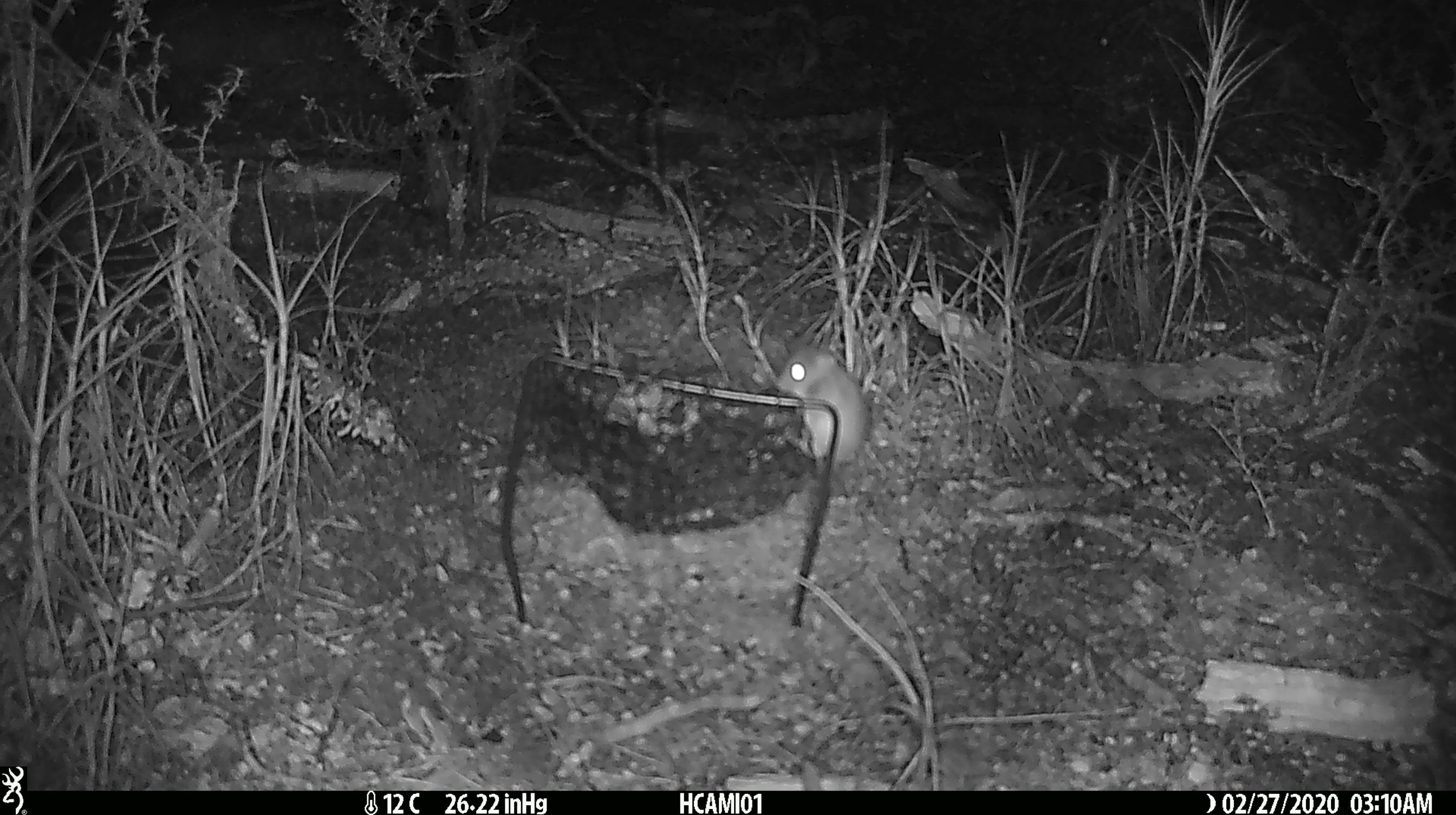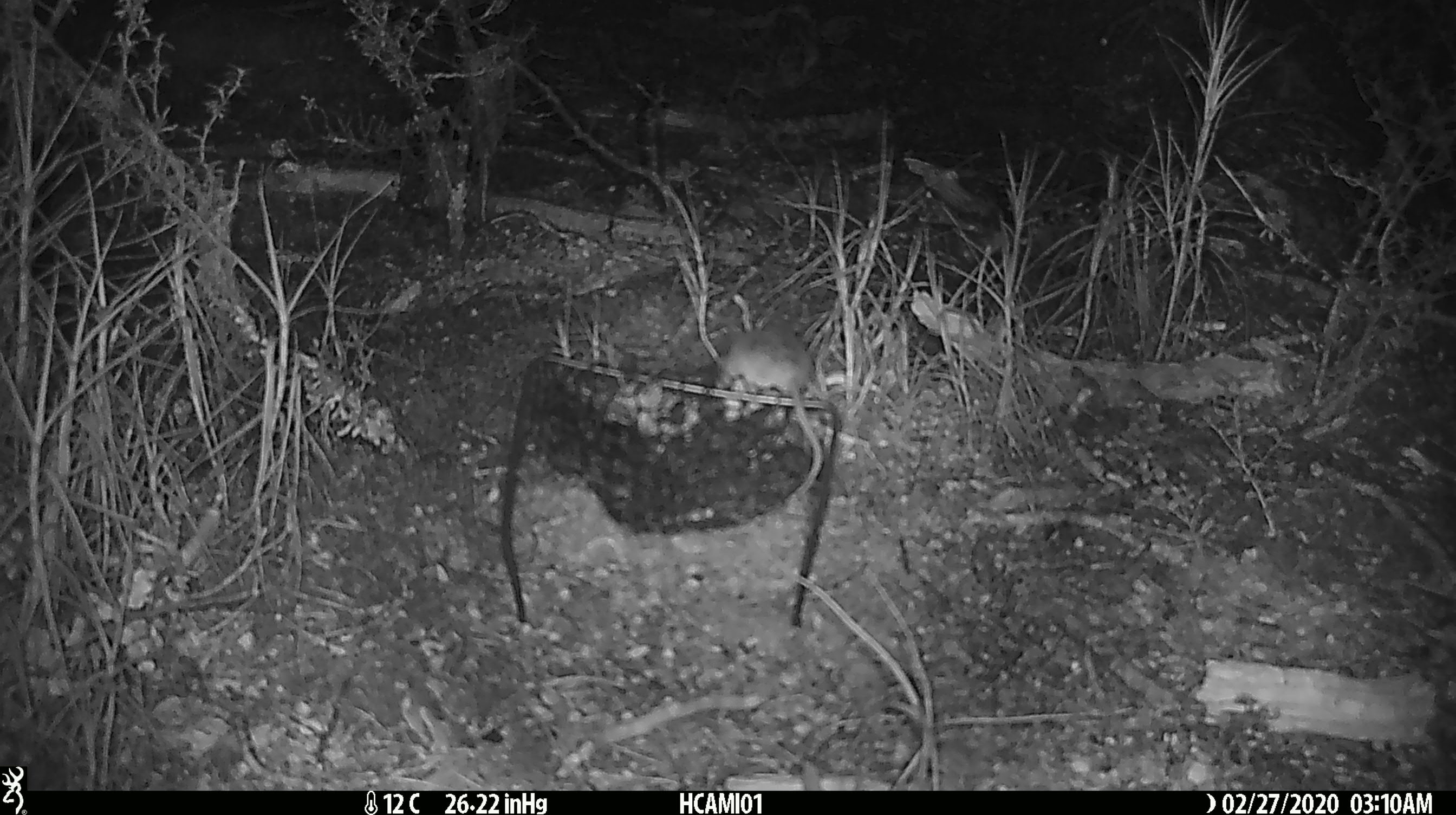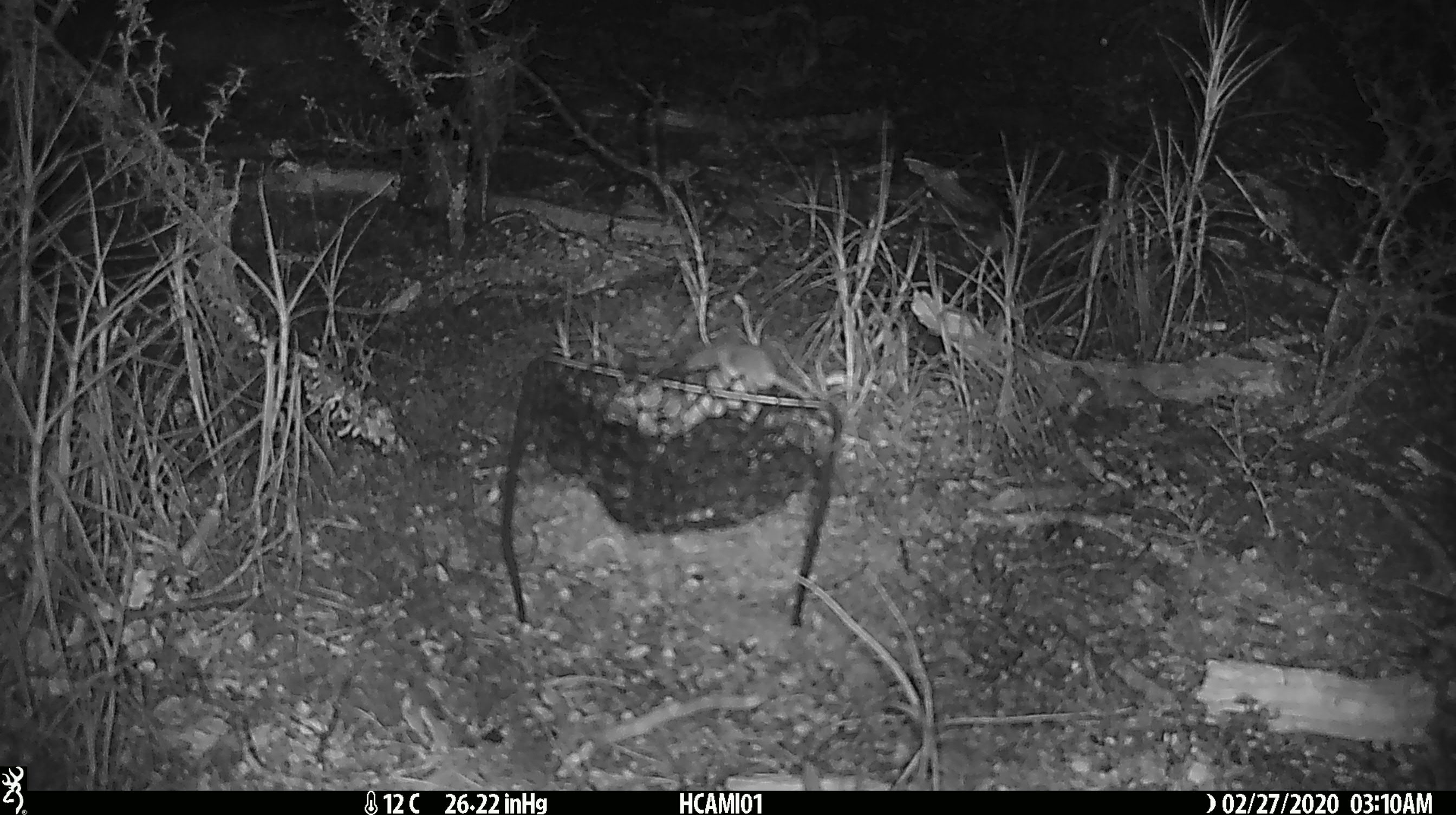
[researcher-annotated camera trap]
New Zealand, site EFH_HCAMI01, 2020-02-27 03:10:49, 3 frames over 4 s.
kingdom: Animalia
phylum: Chordata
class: Mammalia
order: Rodentia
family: Muridae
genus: Mus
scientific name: Mus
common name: mouse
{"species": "mouse (Mus)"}